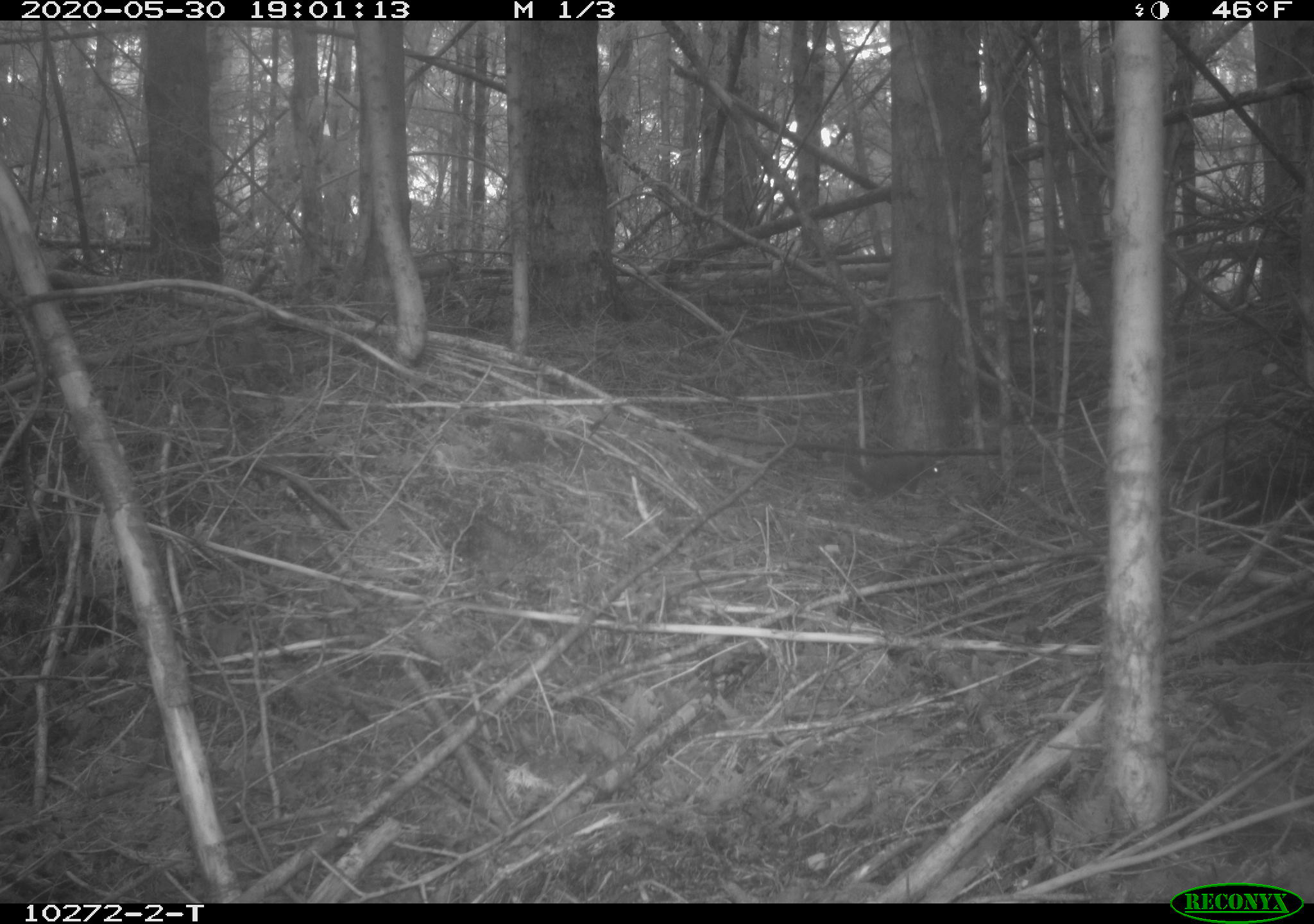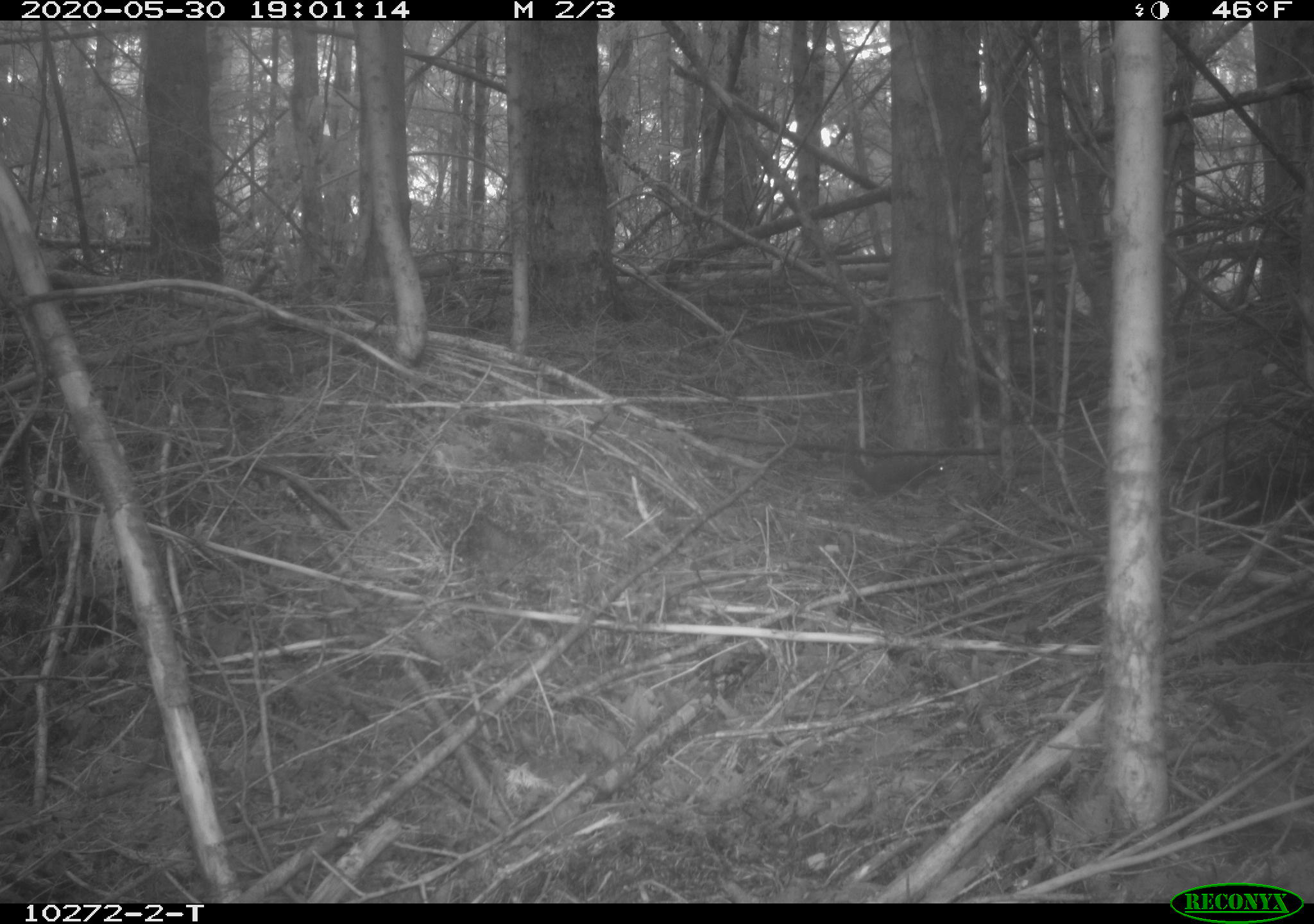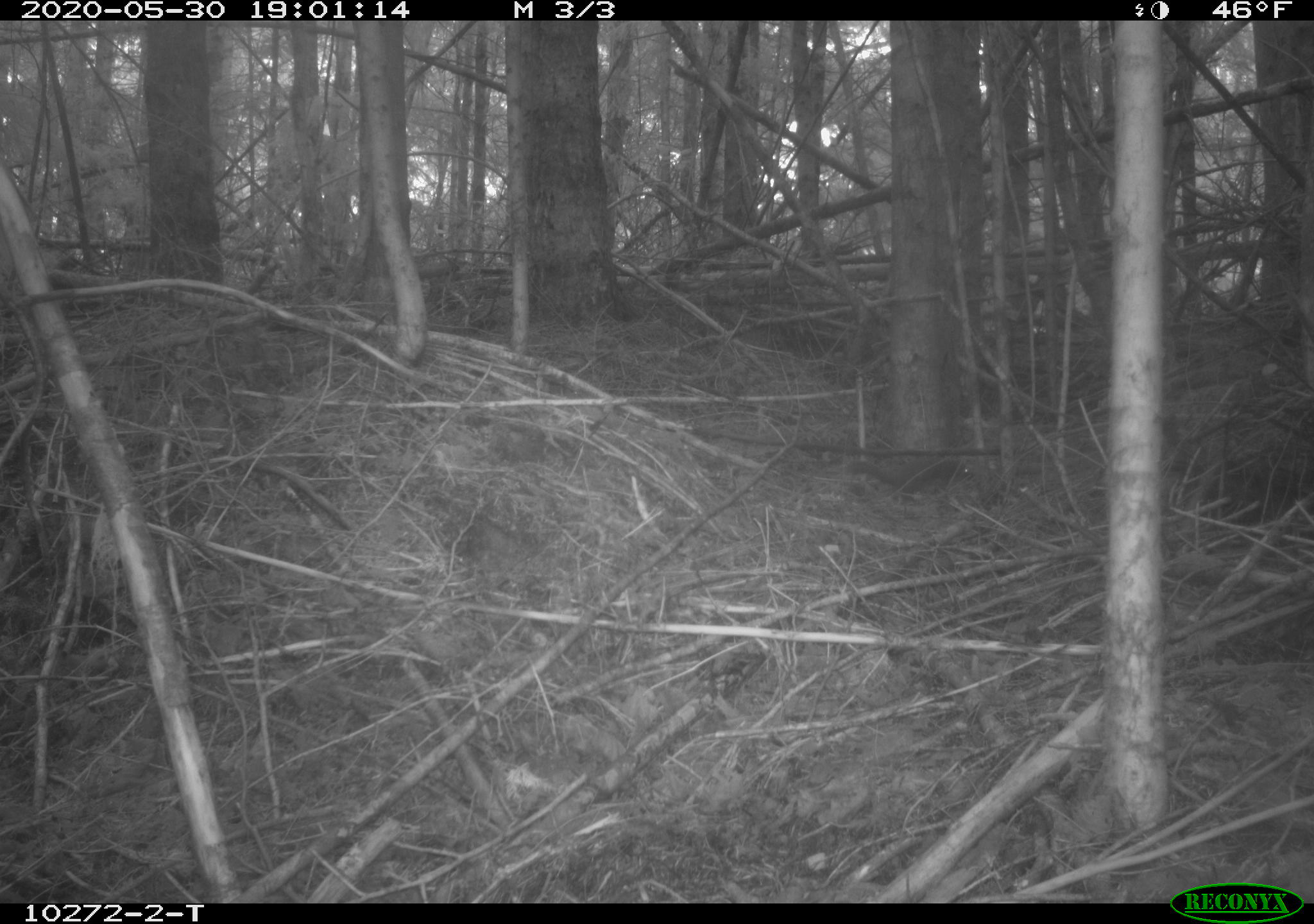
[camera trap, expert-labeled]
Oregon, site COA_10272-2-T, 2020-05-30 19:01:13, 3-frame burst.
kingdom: Animalia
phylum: Chordata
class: Mammalia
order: Rodentia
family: Sciuridae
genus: Tamiasciurus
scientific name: Tamiasciurus douglasii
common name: douglas squirrel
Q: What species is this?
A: Douglas squirrel (Tamiasciurus douglasii).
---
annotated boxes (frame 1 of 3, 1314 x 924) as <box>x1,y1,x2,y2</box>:
douglas squirrel: <box>823,447,950,499</box>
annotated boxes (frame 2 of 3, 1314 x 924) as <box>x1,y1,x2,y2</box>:
douglas squirrel: <box>821,450,953,498</box>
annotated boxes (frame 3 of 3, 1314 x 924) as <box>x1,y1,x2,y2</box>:
douglas squirrel: <box>842,450,975,502</box>